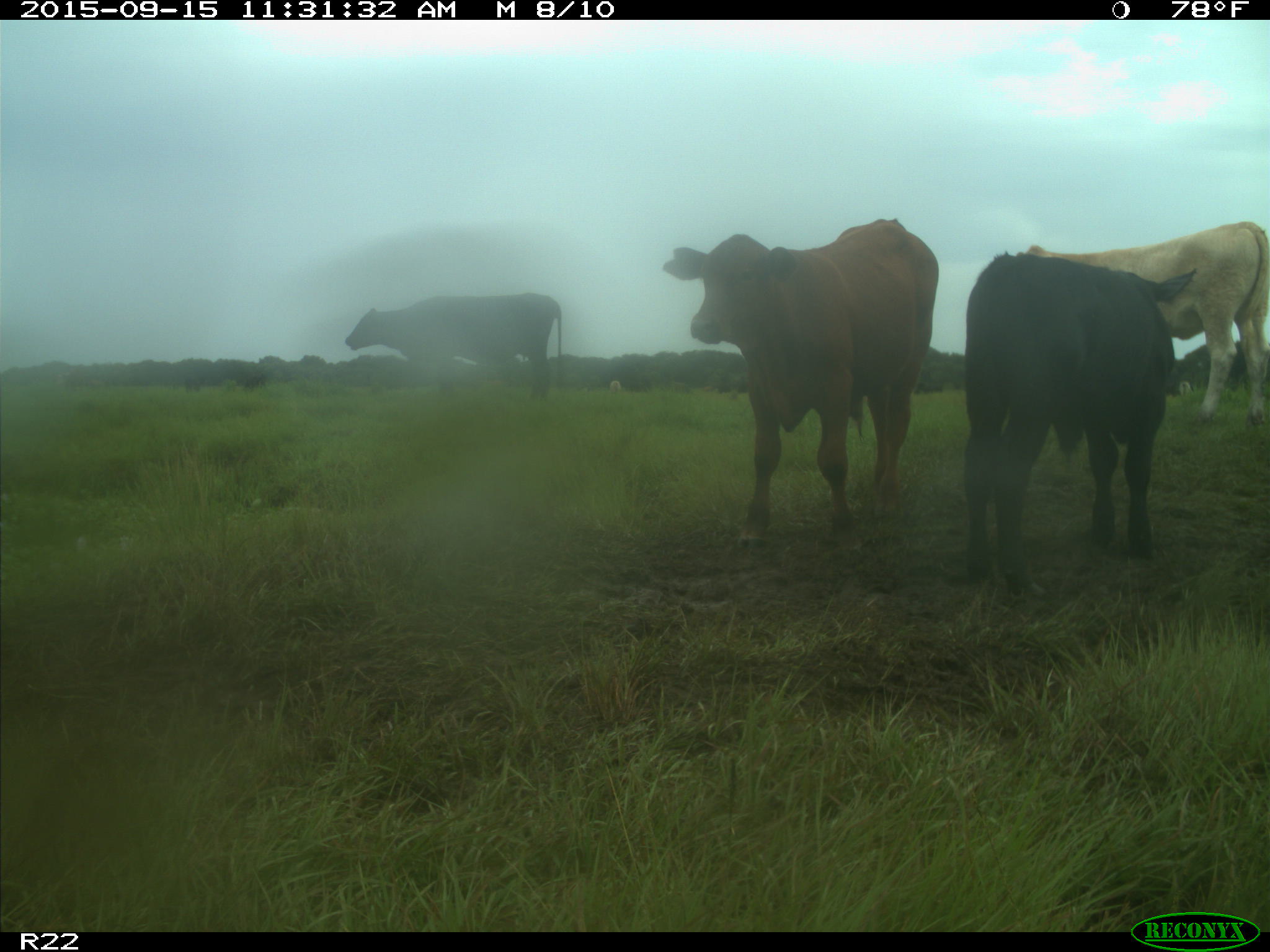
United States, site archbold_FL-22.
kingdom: Animalia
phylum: Chordata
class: Mammalia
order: Artiodactyla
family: Bovidae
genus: Bos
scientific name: Bos taurus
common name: domestic cow